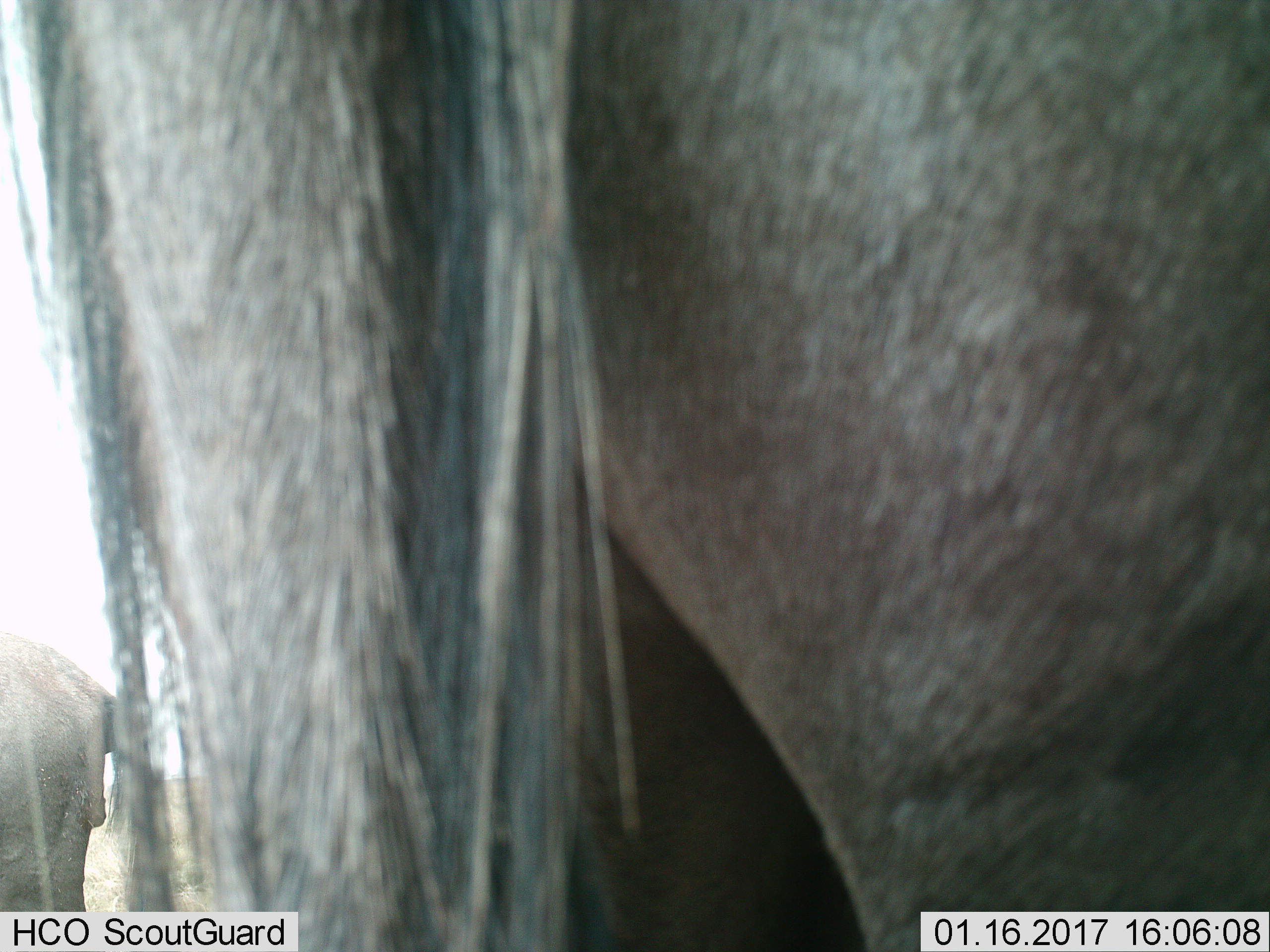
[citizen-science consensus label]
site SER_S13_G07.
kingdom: Animalia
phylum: Chordata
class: Mammalia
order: Artiodactyla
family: Bovidae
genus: Connochaetes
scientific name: Connochaetes taurinus taurinus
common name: blue wildebeest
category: wildebeestblue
Wildebeestblue (blue wildebeest) (Connochaetes taurinus taurinus), count 2. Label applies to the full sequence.